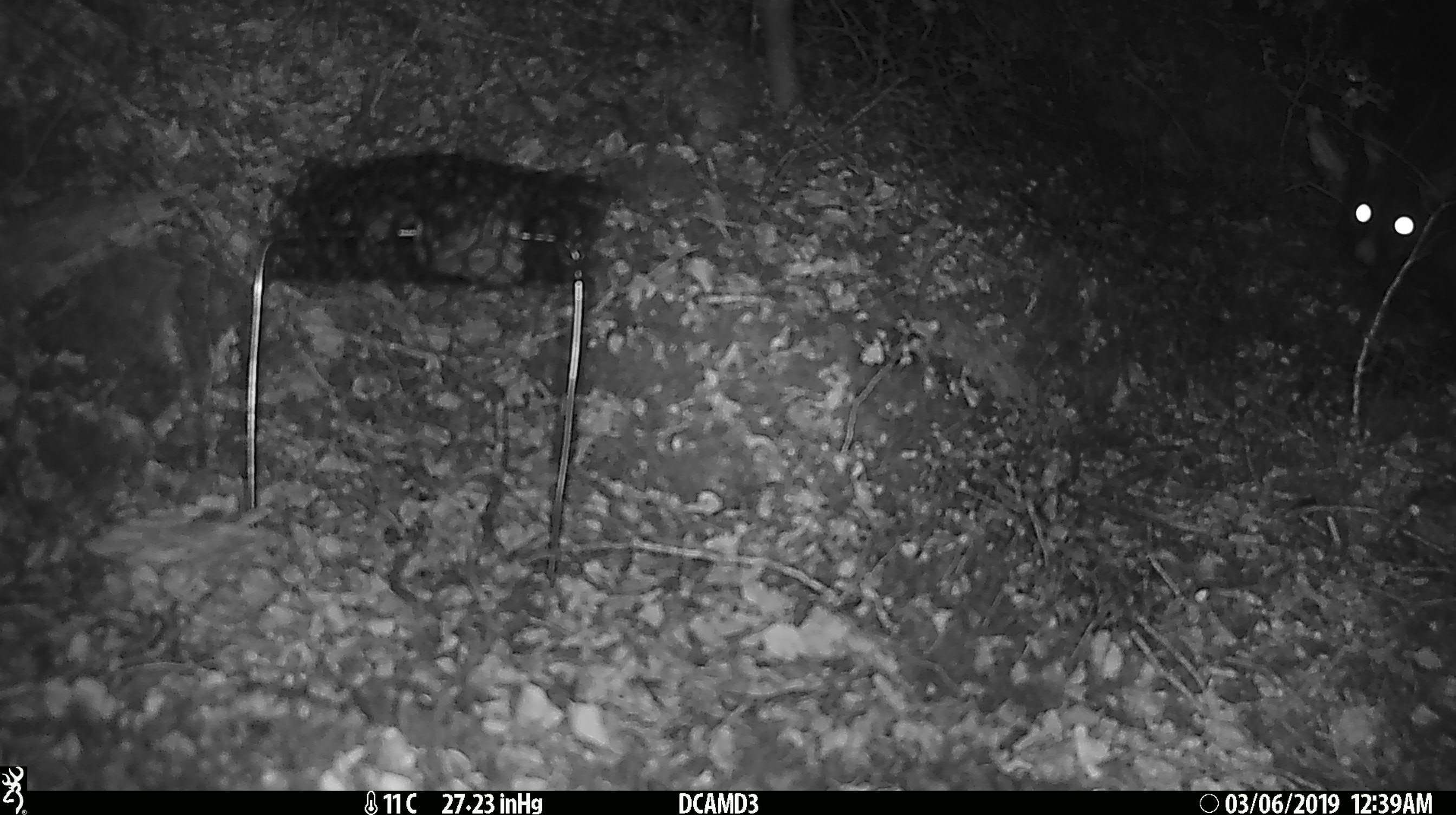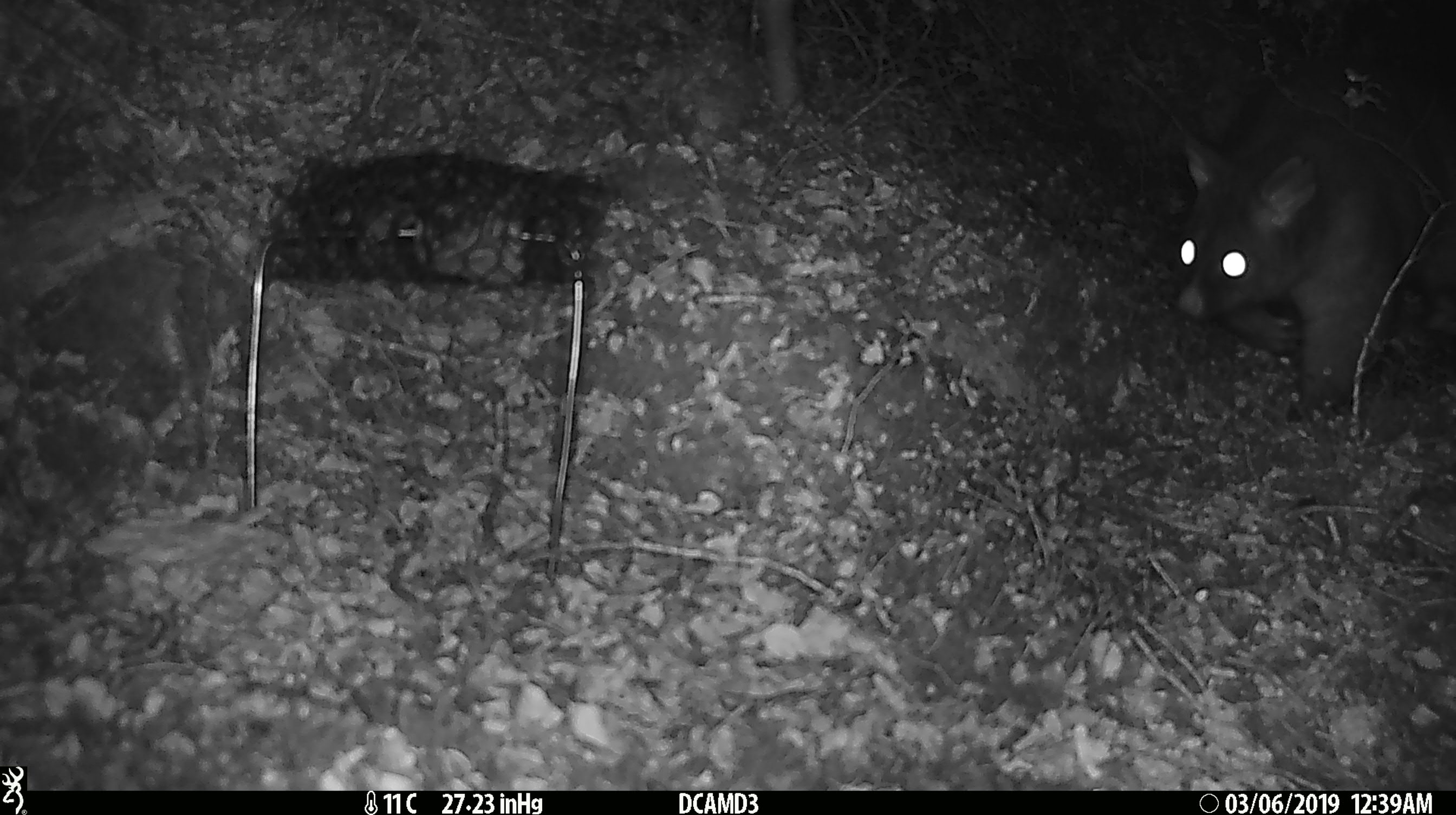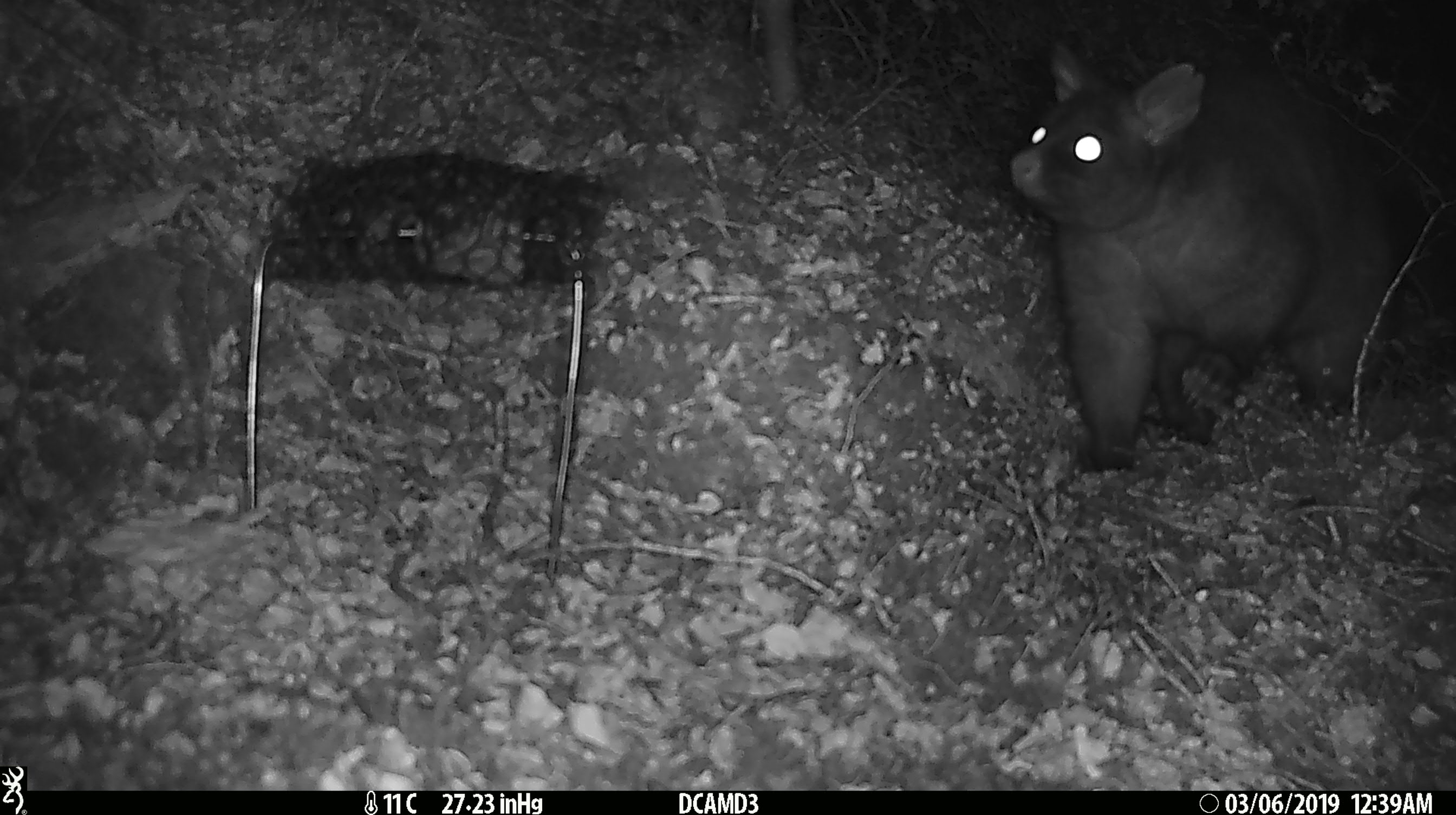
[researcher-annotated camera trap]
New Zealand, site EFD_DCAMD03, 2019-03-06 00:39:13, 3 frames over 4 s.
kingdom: Animalia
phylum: Chordata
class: Mammalia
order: Diprotodontia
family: Phalangeridae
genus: Trichosurus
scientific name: Trichosurus vulpecula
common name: common brushtail possum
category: possum